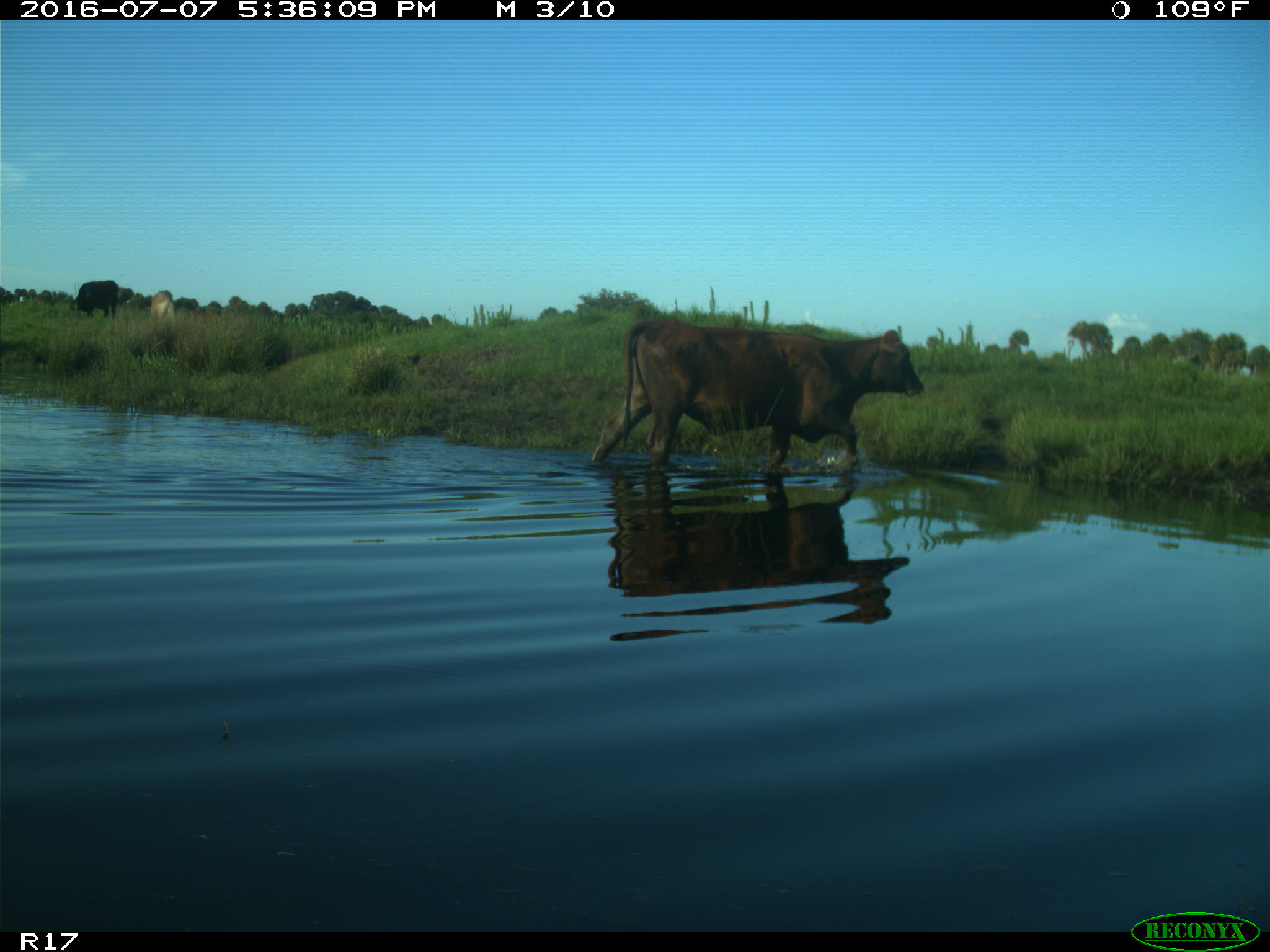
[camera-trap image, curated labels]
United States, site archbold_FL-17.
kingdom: Animalia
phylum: Chordata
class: Mammalia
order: Artiodactyla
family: Bovidae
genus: Bos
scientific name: Bos taurus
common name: domestic cow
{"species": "Bos taurus (domestic cow)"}